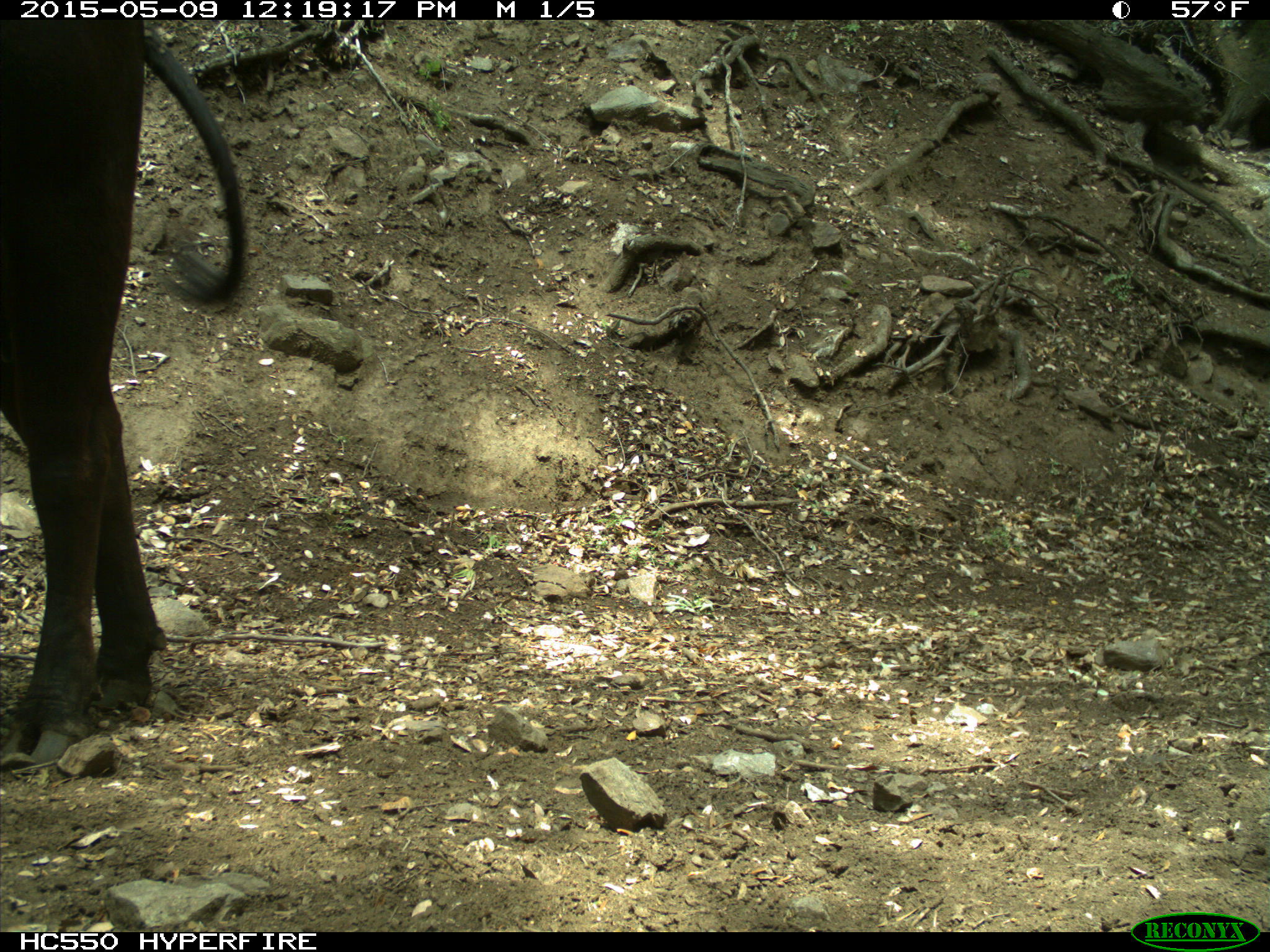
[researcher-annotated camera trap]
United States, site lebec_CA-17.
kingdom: Animalia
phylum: Chordata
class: Mammalia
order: Artiodactyla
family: Bovidae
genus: Bos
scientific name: Bos taurus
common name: domestic cow